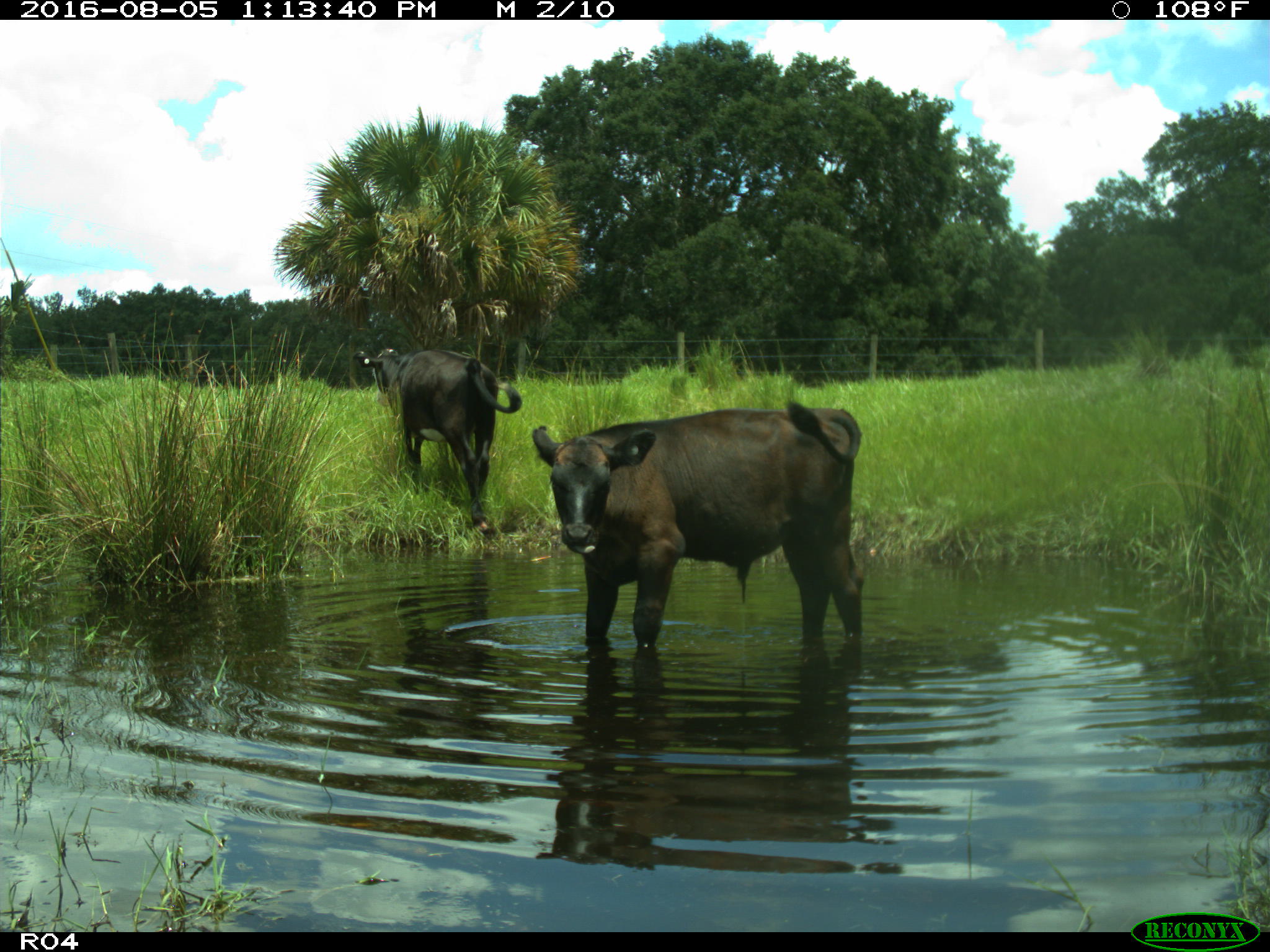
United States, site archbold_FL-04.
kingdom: Animalia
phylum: Chordata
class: Mammalia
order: Artiodactyla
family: Bovidae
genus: Bos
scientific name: Bos taurus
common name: domestic cow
Bos taurus (domestic cow).